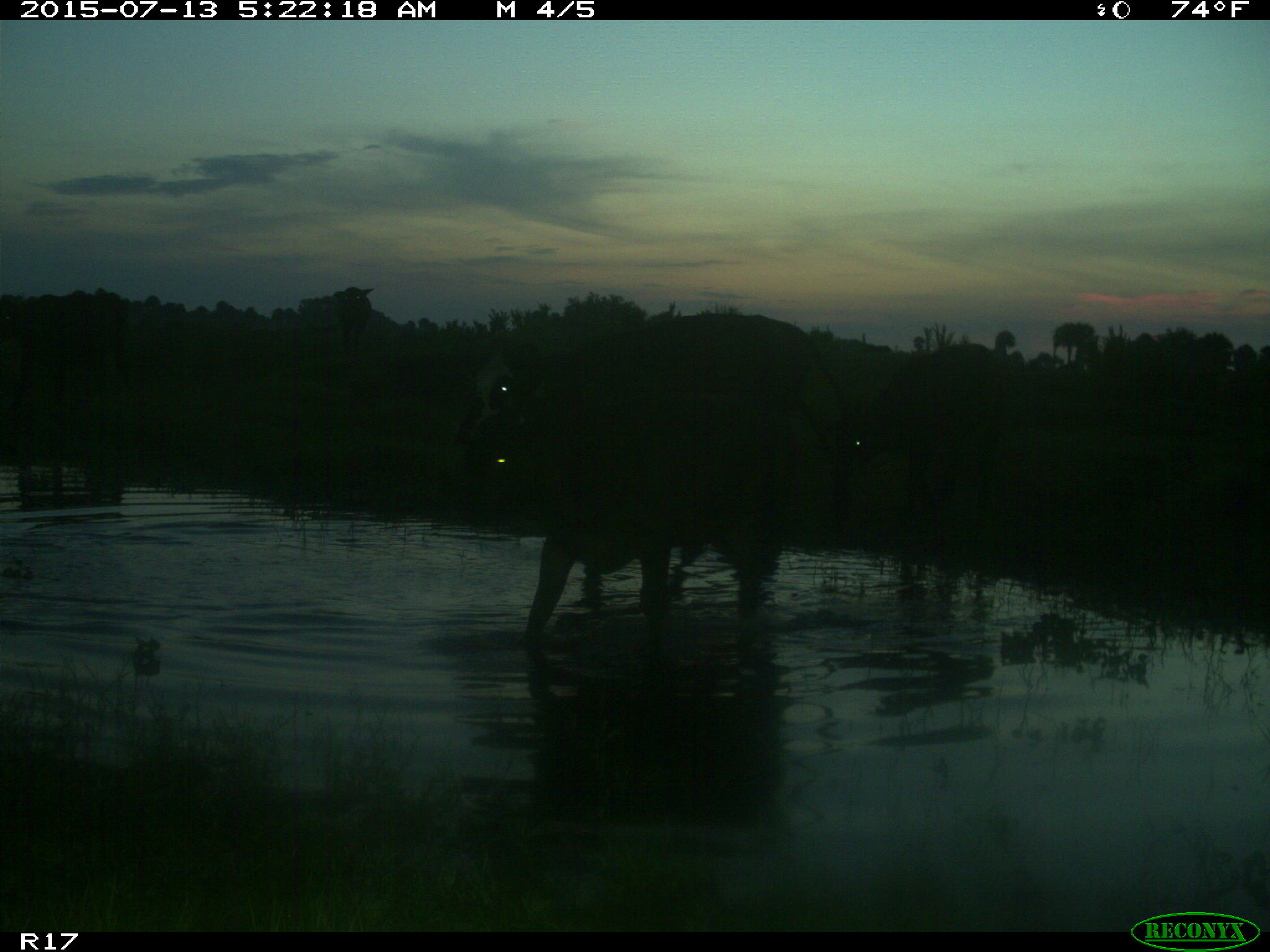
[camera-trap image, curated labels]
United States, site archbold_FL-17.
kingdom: Animalia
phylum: Chordata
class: Mammalia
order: Artiodactyla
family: Bovidae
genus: Bos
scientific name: Bos taurus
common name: domestic cow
Bos taurus (domestic cow).